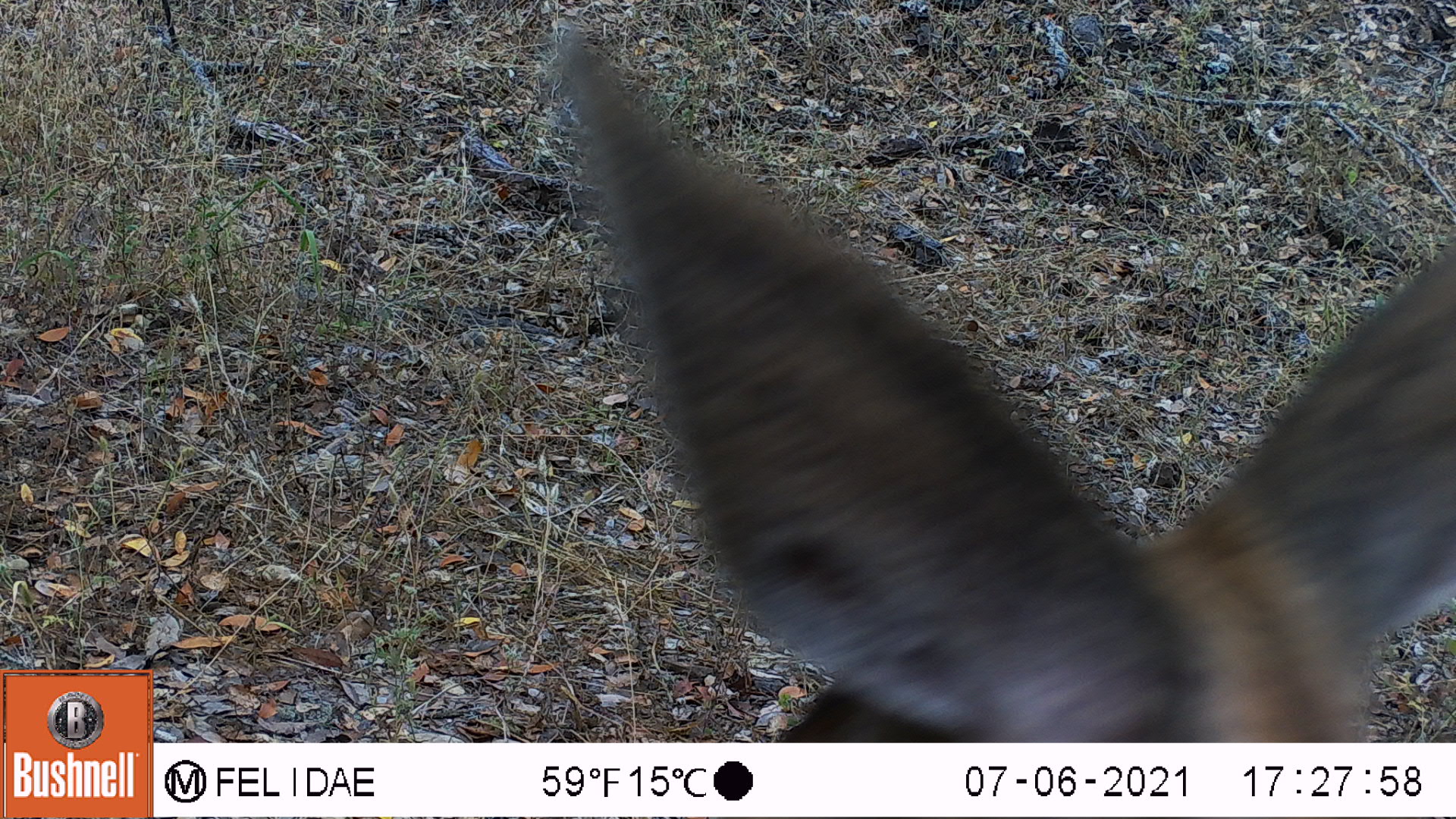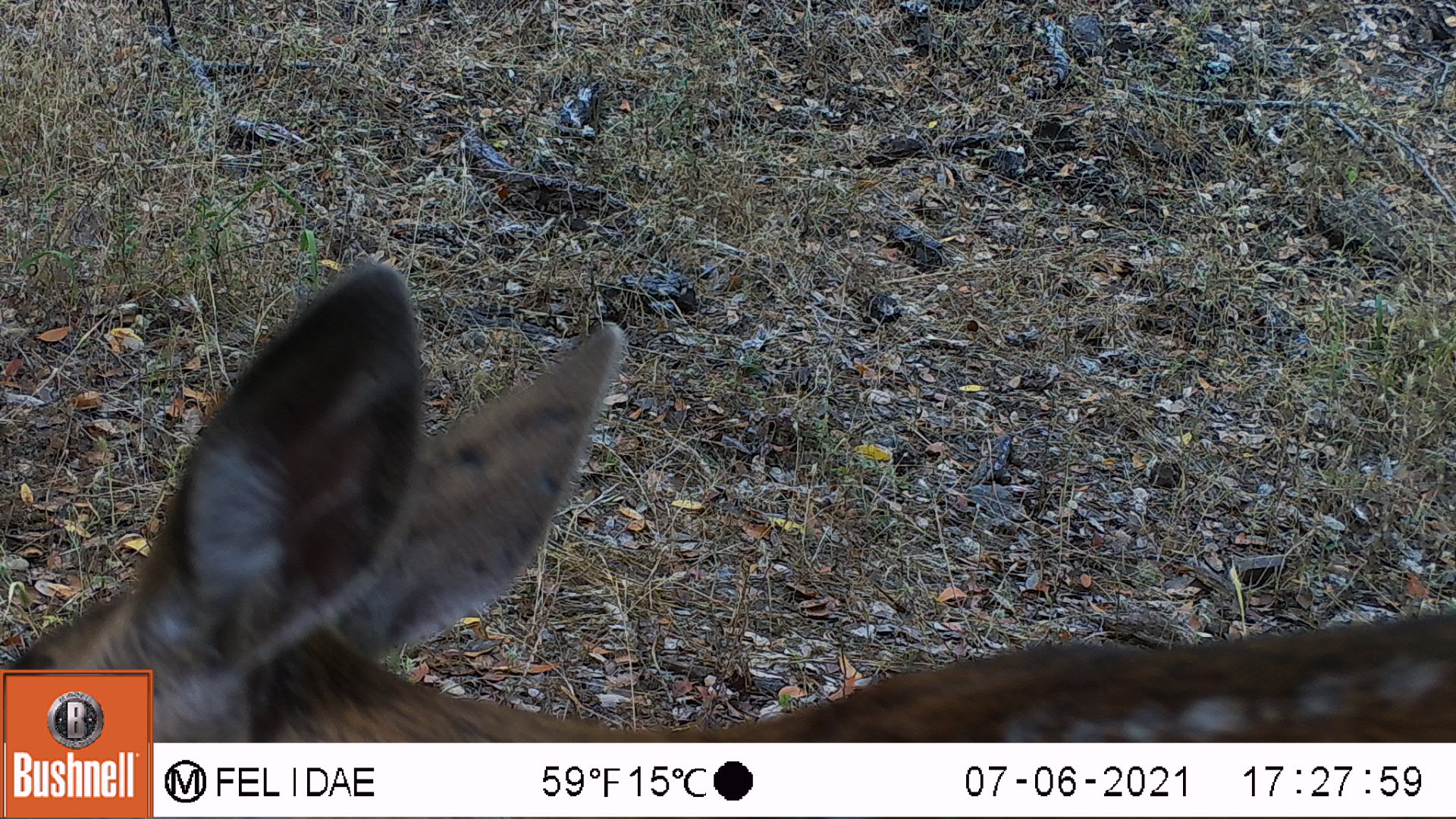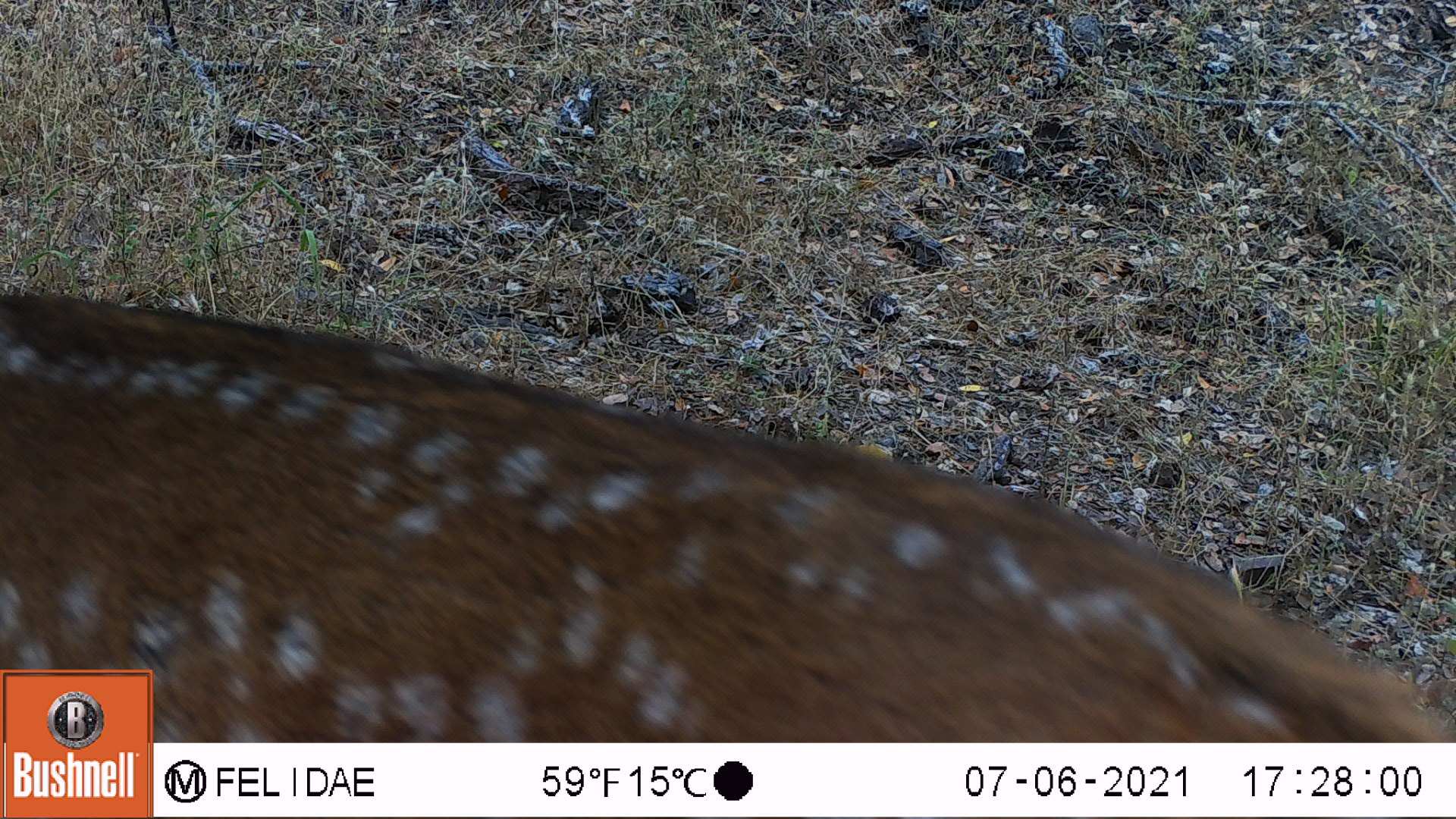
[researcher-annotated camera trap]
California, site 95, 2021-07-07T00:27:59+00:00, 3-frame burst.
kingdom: Animalia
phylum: Chordata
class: Mammalia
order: Artiodactyla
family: Cervidae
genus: Odocoileus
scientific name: Odocoileus hemionus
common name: mule deer